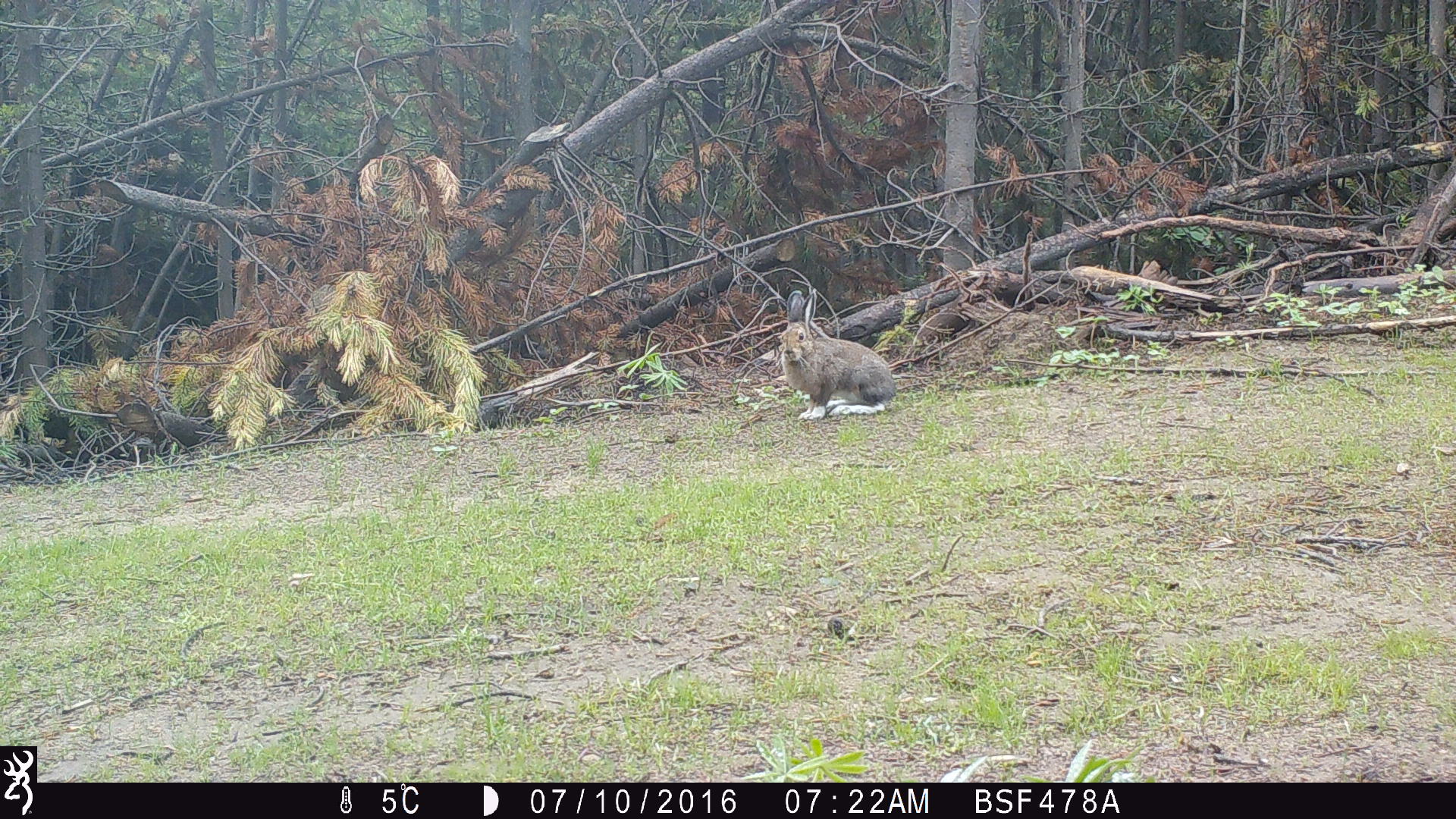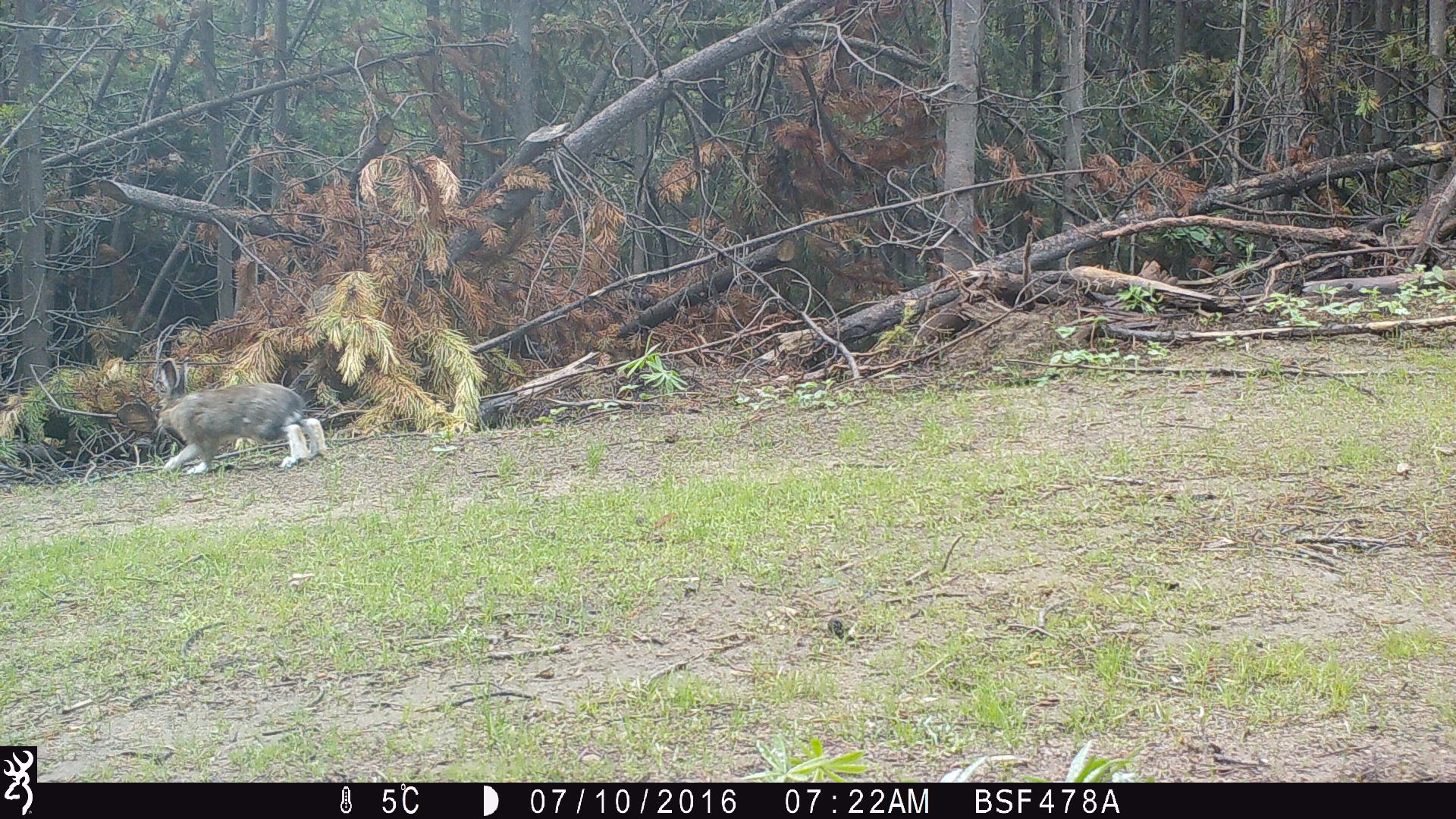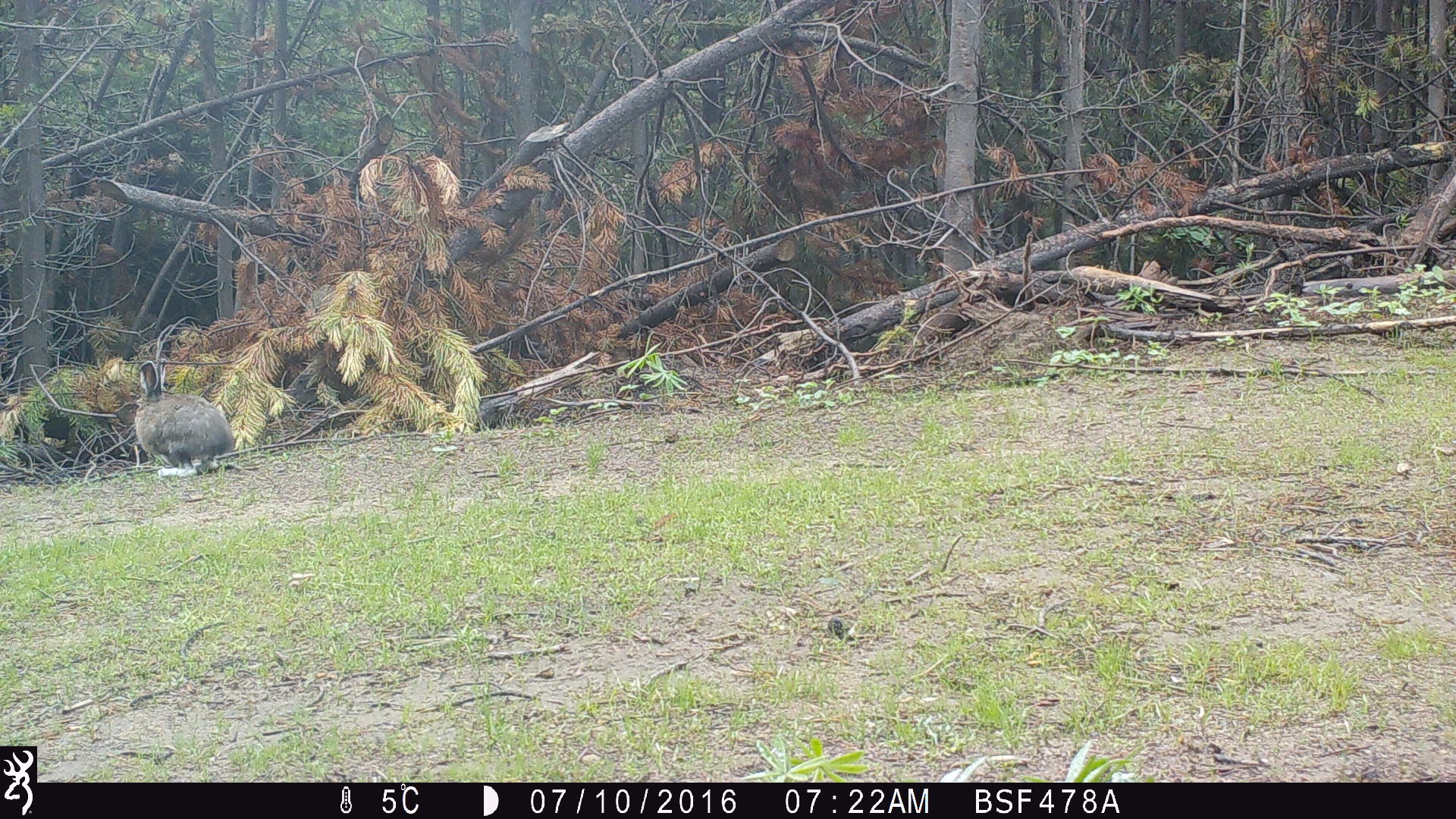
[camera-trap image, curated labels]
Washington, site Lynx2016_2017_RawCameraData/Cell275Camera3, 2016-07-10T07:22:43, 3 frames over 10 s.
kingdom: Animalia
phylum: Chordata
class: Mammalia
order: Lagomorpha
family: Leporidae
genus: Lepus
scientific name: Lepus americanus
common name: snowshoe hare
Lepus americanus (snowshoe hare). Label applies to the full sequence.